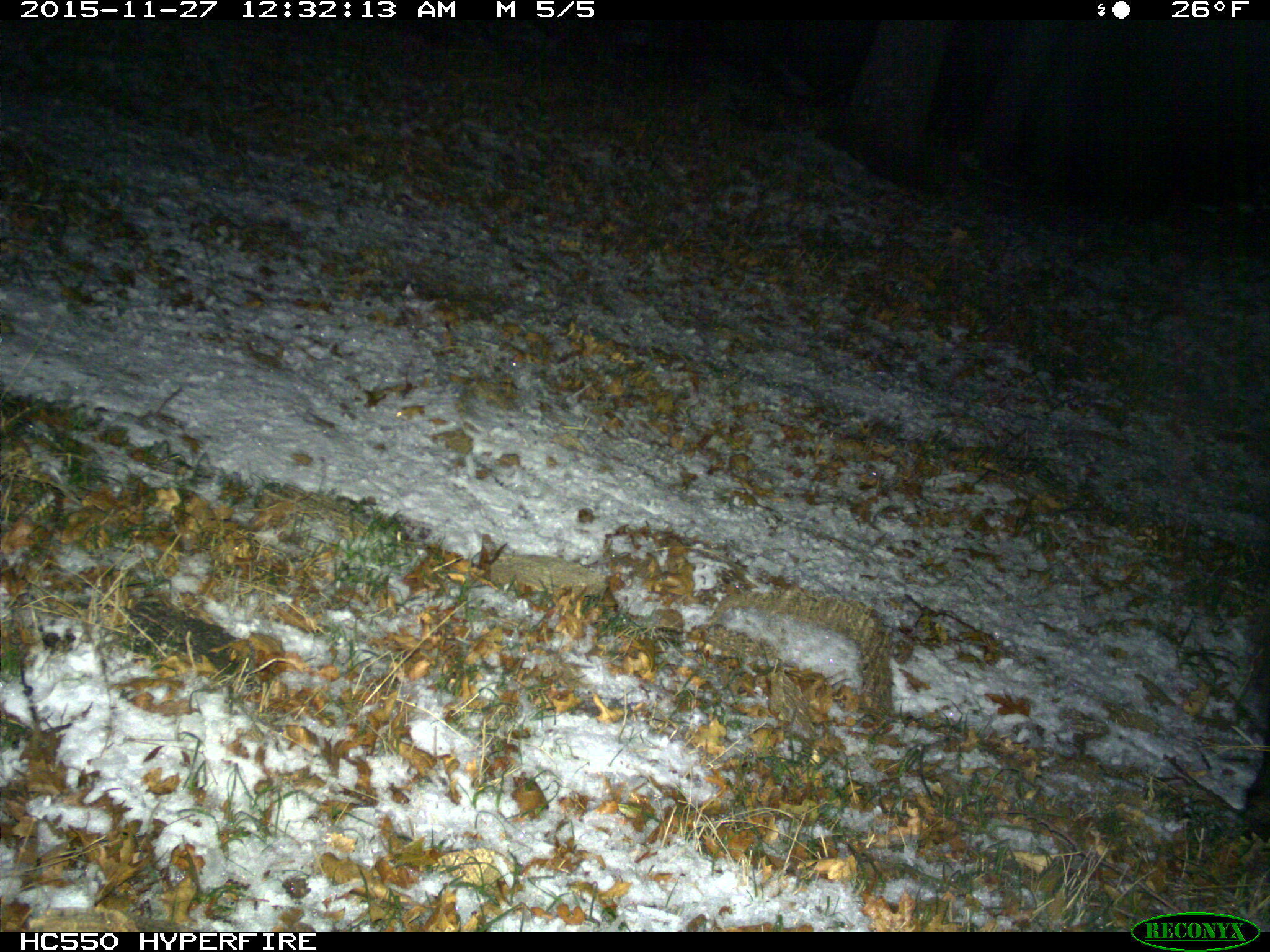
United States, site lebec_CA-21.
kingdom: Animalia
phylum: Chordata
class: Mammalia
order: Artiodactyla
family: Suidae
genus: Sus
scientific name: Sus scrofa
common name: wild boar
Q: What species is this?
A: Sus scrofa (wild boar).